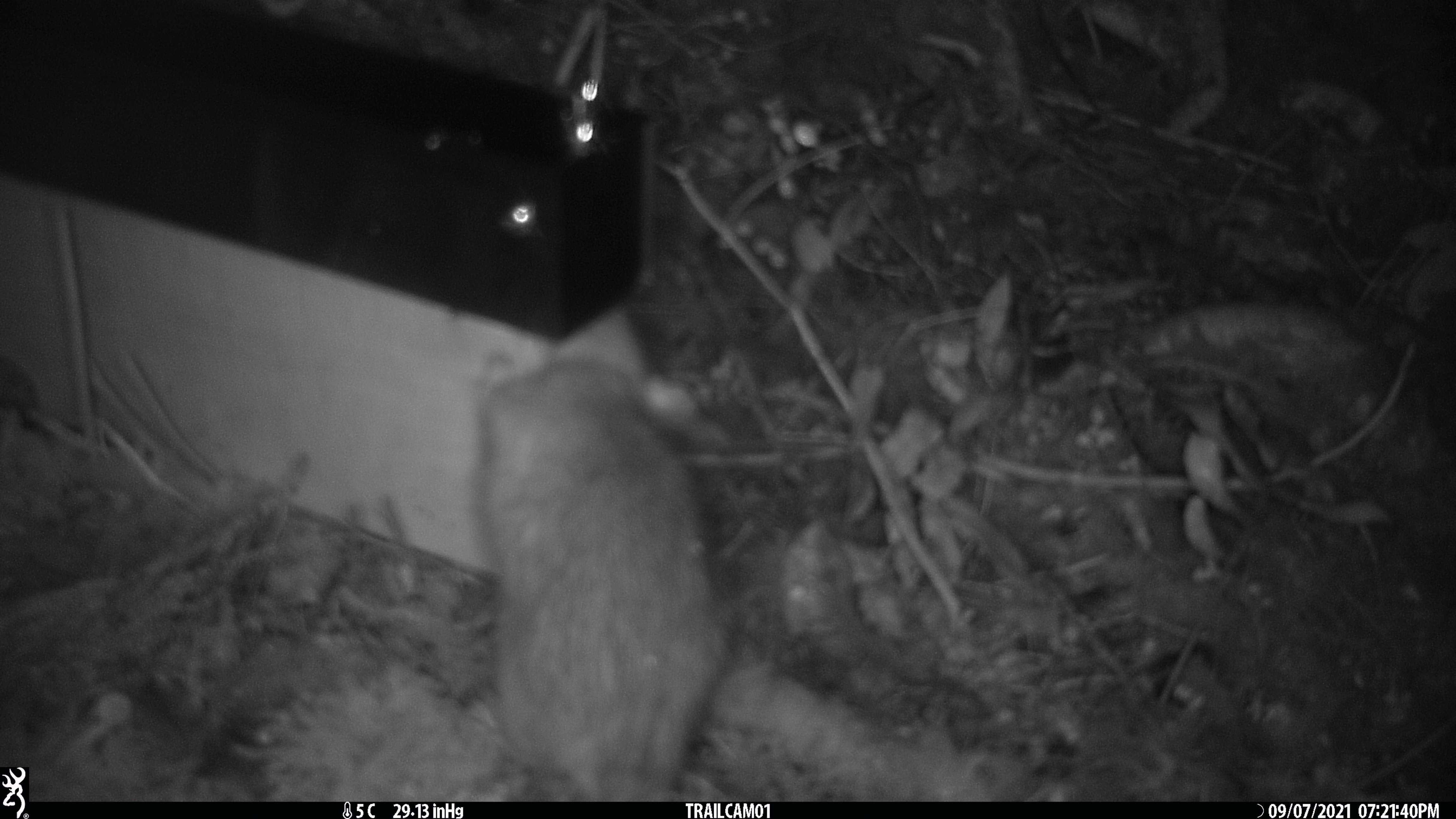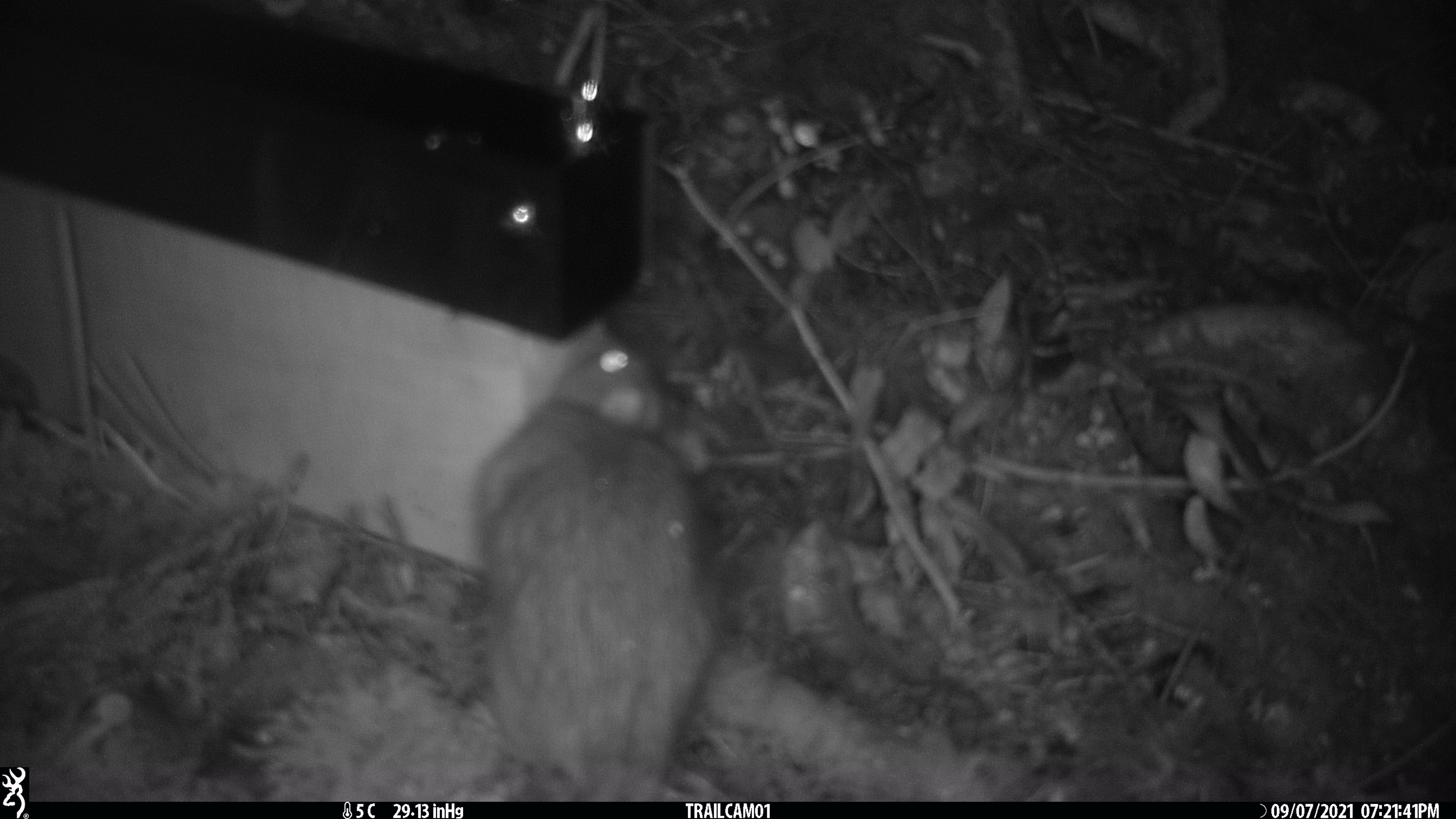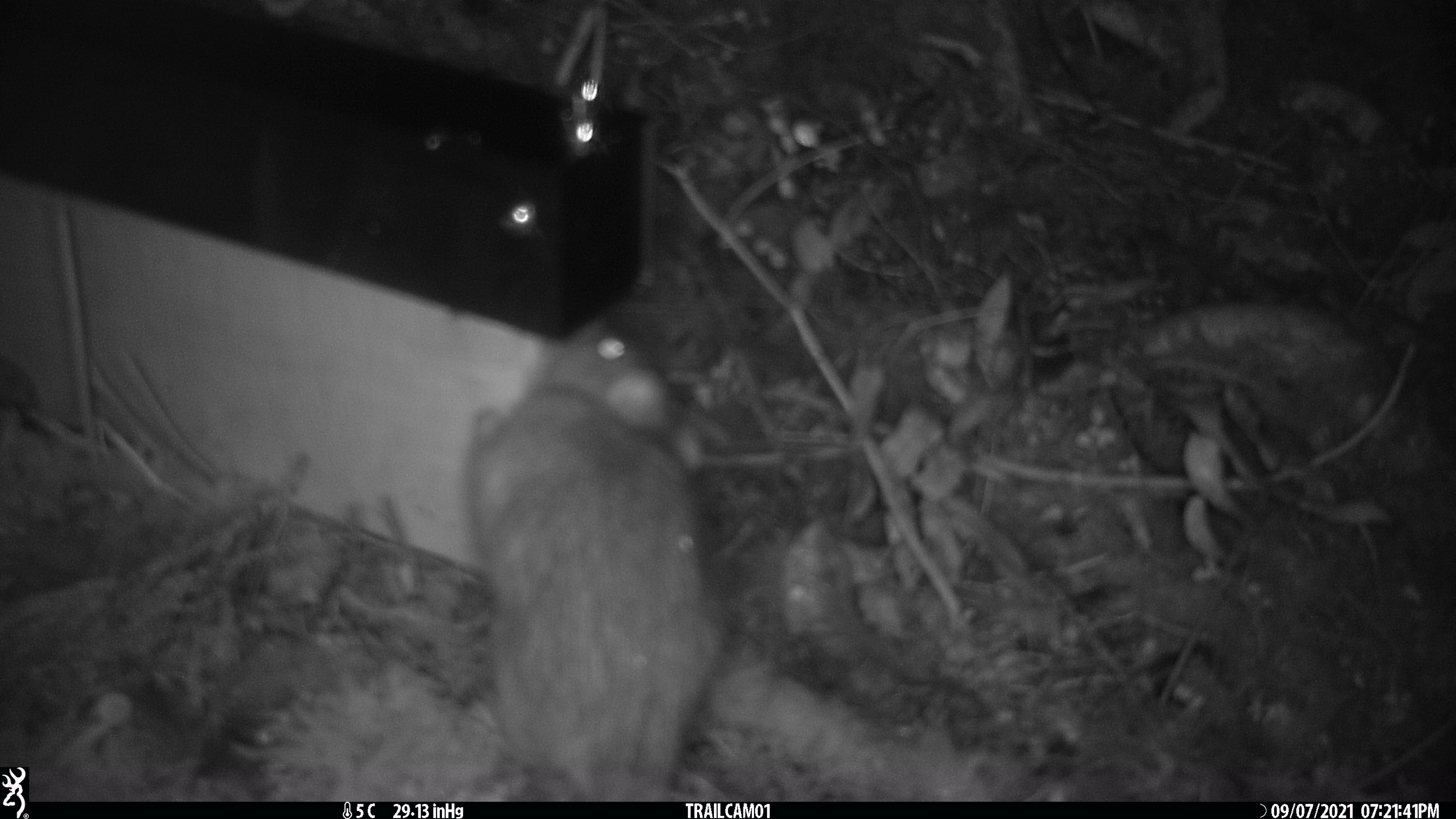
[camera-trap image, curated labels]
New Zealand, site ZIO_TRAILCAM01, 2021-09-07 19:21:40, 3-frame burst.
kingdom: Animalia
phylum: Chordata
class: Mammalia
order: Rodentia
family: Muridae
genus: Rattus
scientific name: Rattus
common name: rat